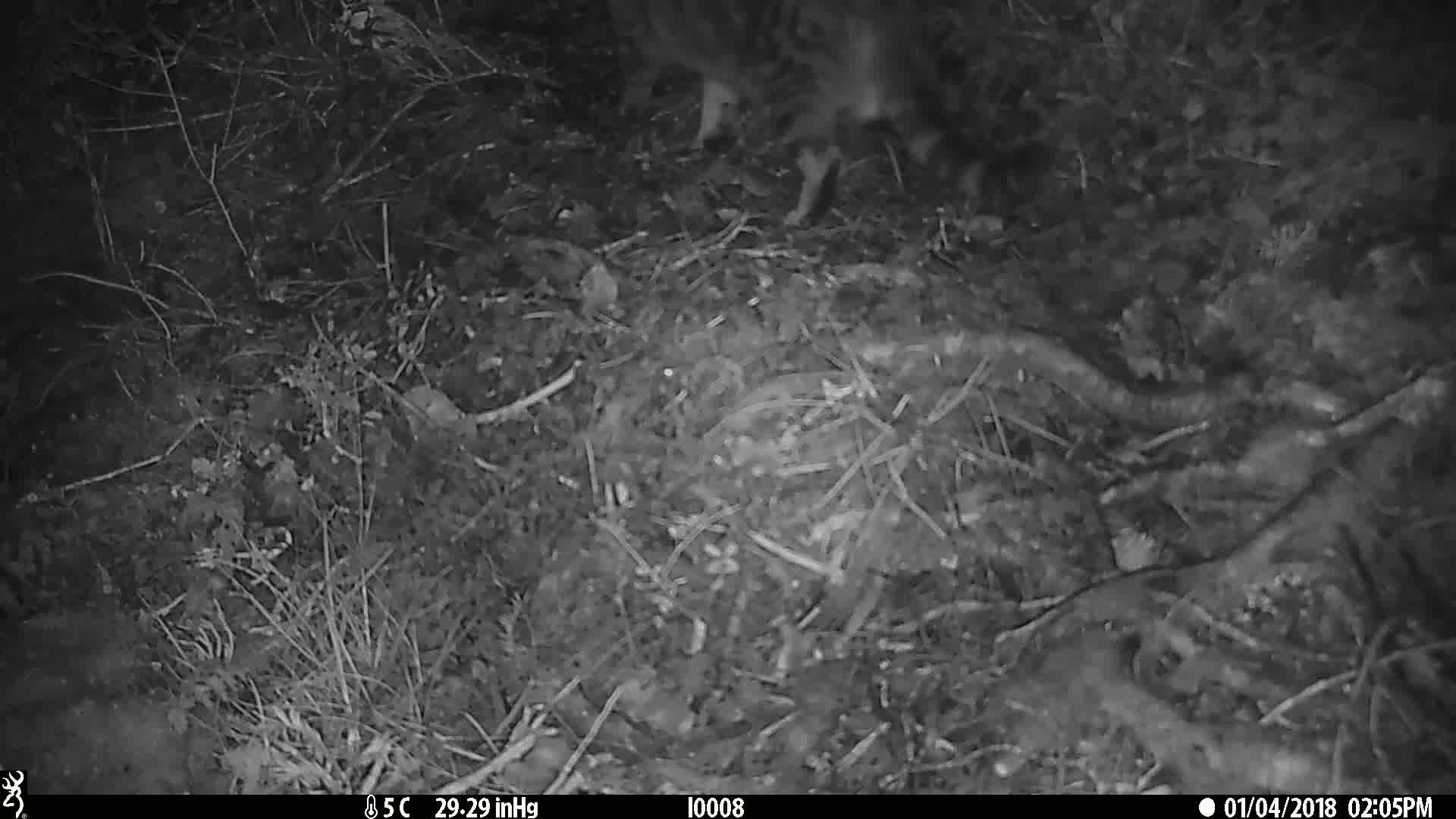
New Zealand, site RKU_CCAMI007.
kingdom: Animalia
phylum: Chordata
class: Mammalia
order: Carnivora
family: Felidae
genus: Felis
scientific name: Felis catus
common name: domestic cat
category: cat